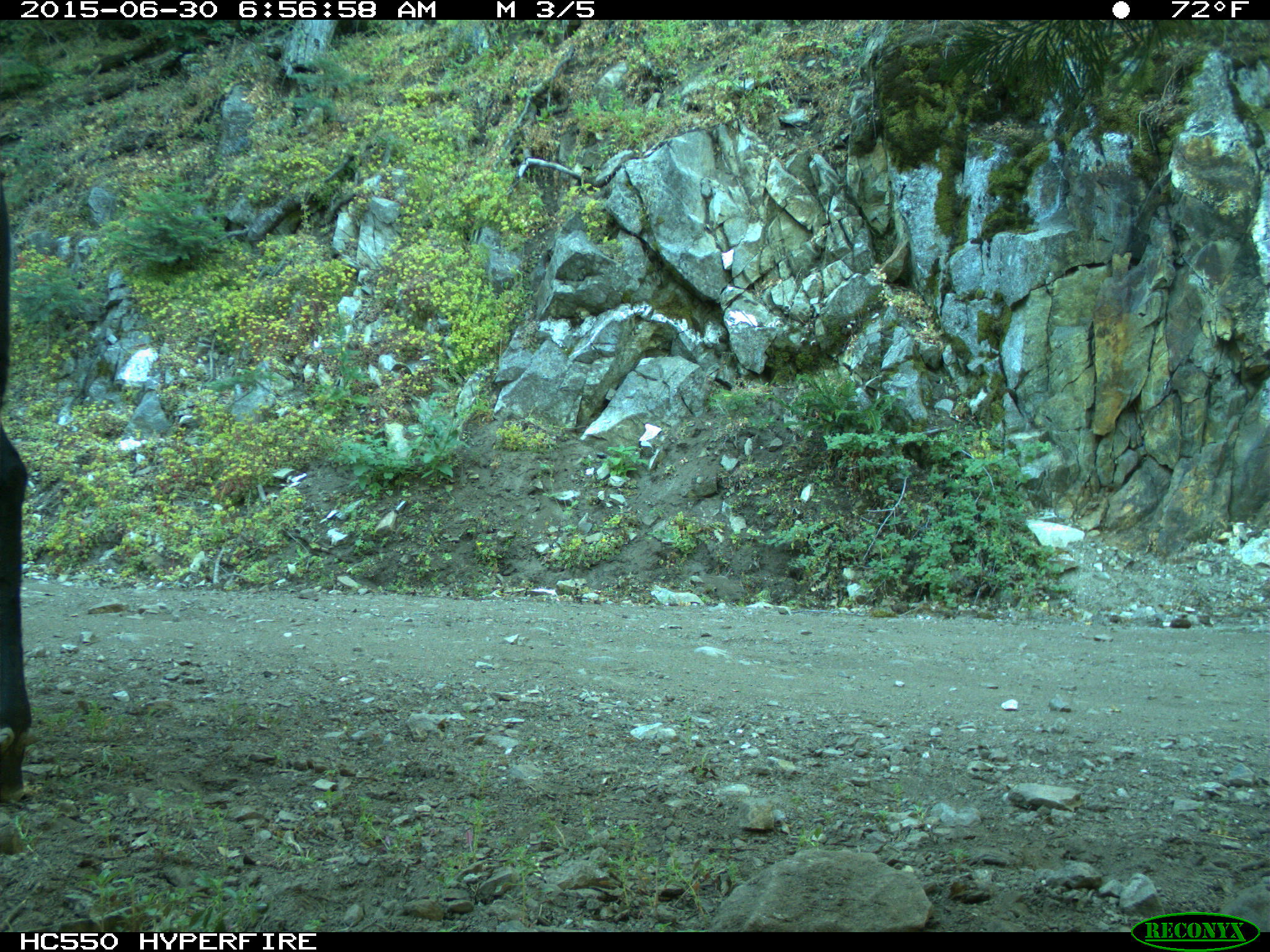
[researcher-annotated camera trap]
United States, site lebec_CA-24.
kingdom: Animalia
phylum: Chordata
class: Mammalia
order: Artiodactyla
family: Bovidae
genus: Bos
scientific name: Bos taurus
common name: domestic cow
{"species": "Bos taurus (domestic cow)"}